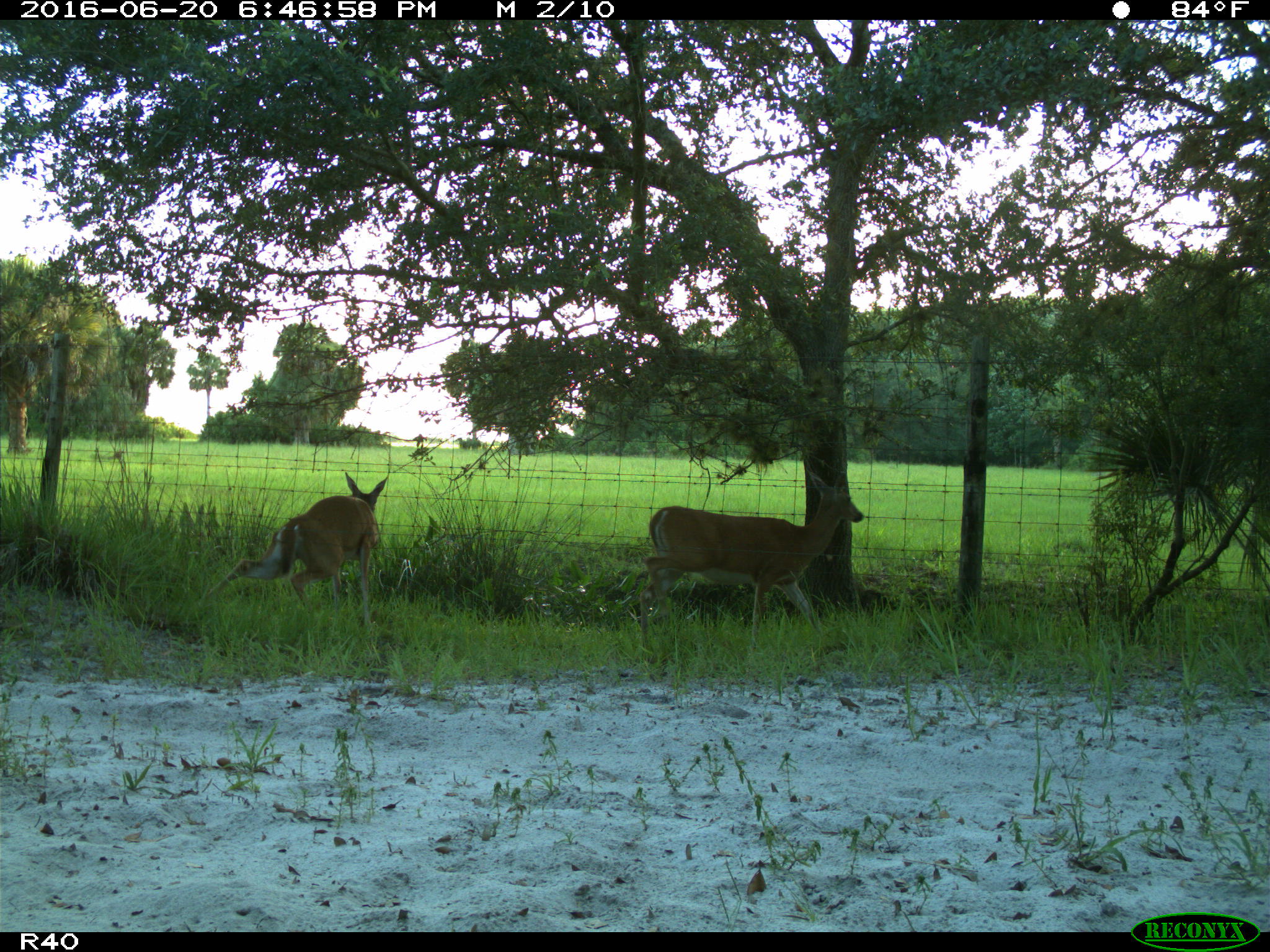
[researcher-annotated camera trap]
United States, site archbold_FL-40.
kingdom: Animalia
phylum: Chordata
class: Mammalia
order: Artiodactyla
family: Cervidae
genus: Odocoileus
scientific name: Odocoileus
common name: deer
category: unidentified deer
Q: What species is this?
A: Unidentified deer (deer) (Odocoileus).